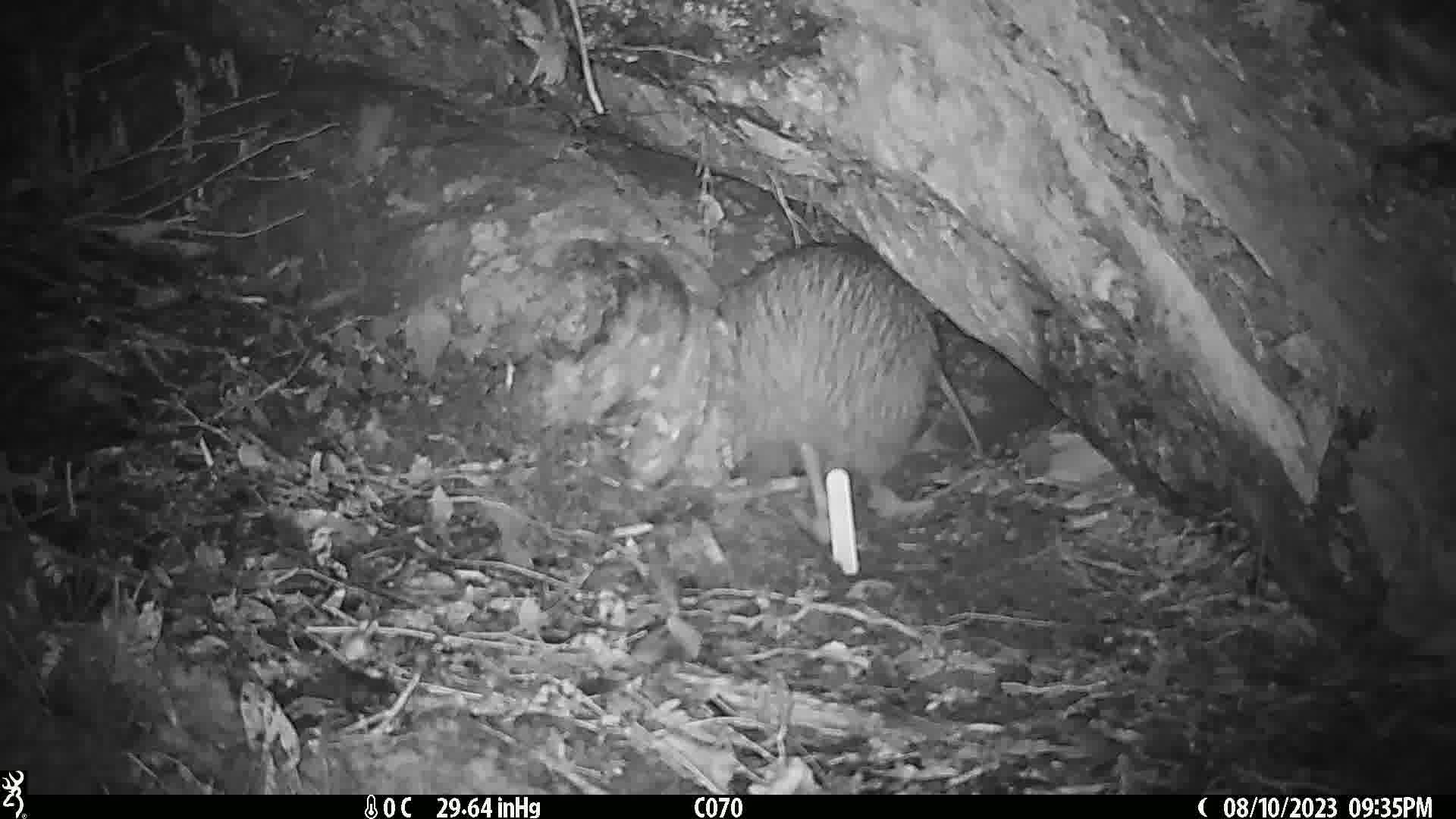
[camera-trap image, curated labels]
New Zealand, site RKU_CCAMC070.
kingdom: Animalia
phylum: Chordata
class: Aves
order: Apterygiformes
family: Apterygidae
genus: Apteryx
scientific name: Apteryx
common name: kiwi